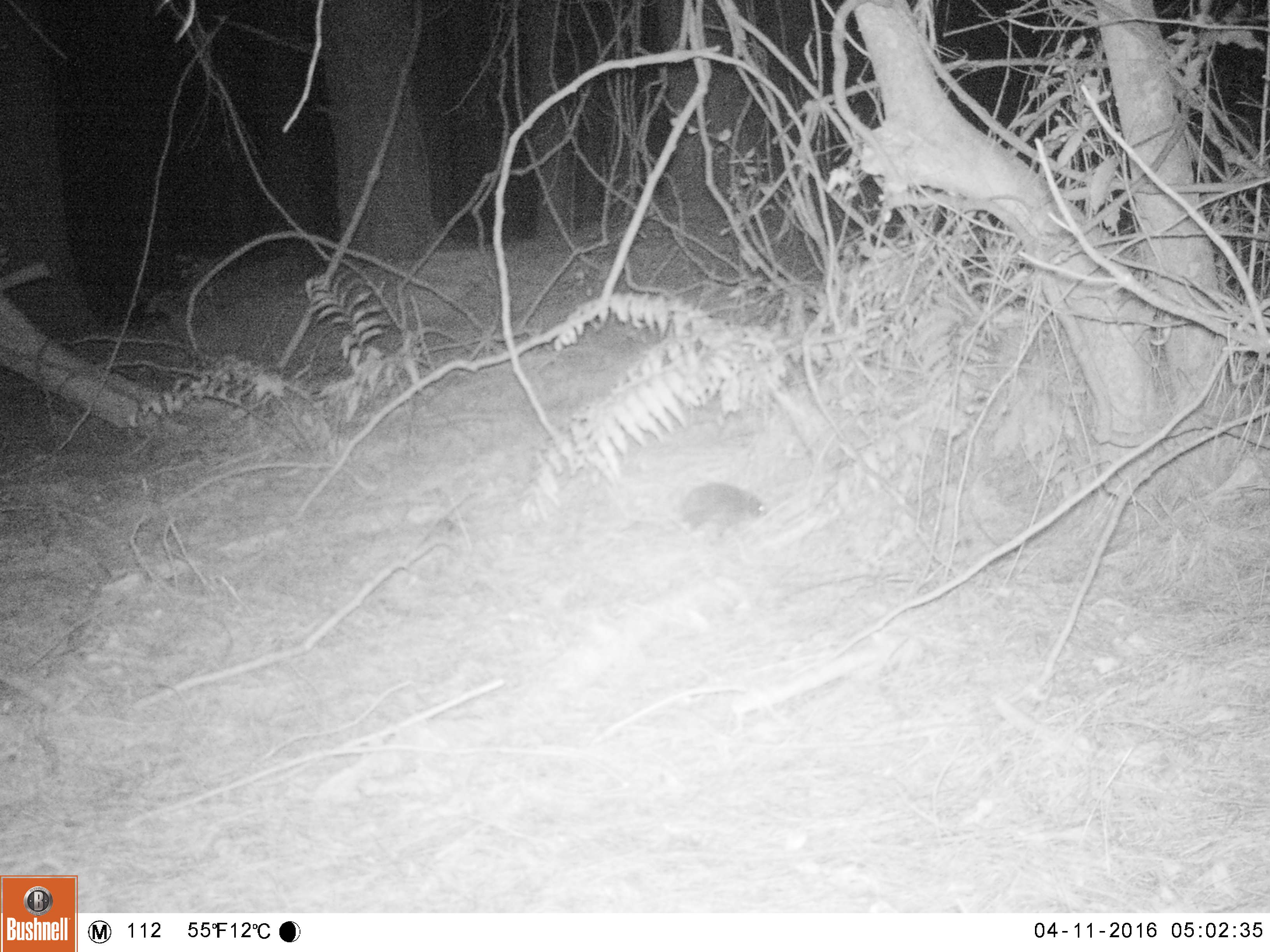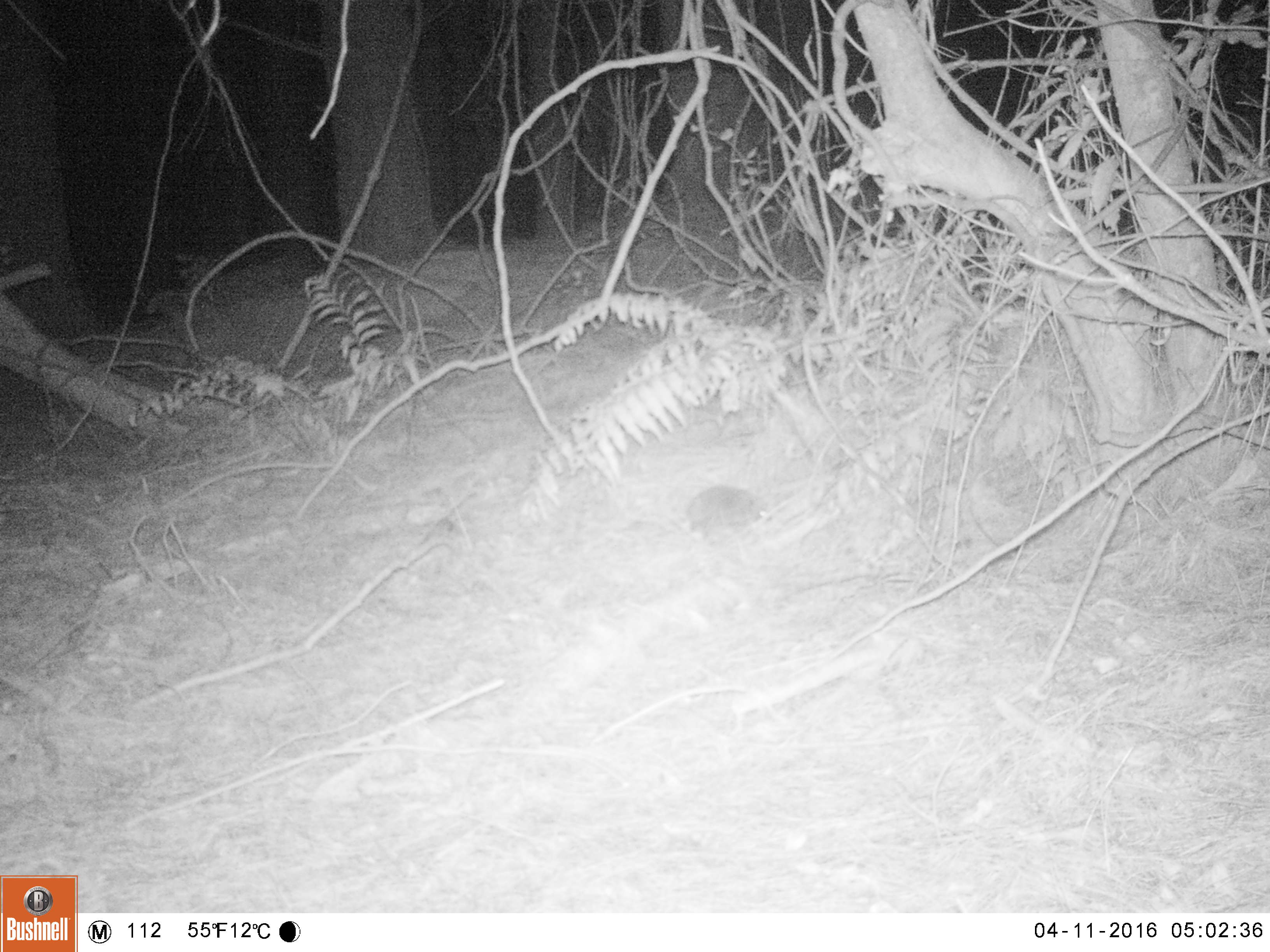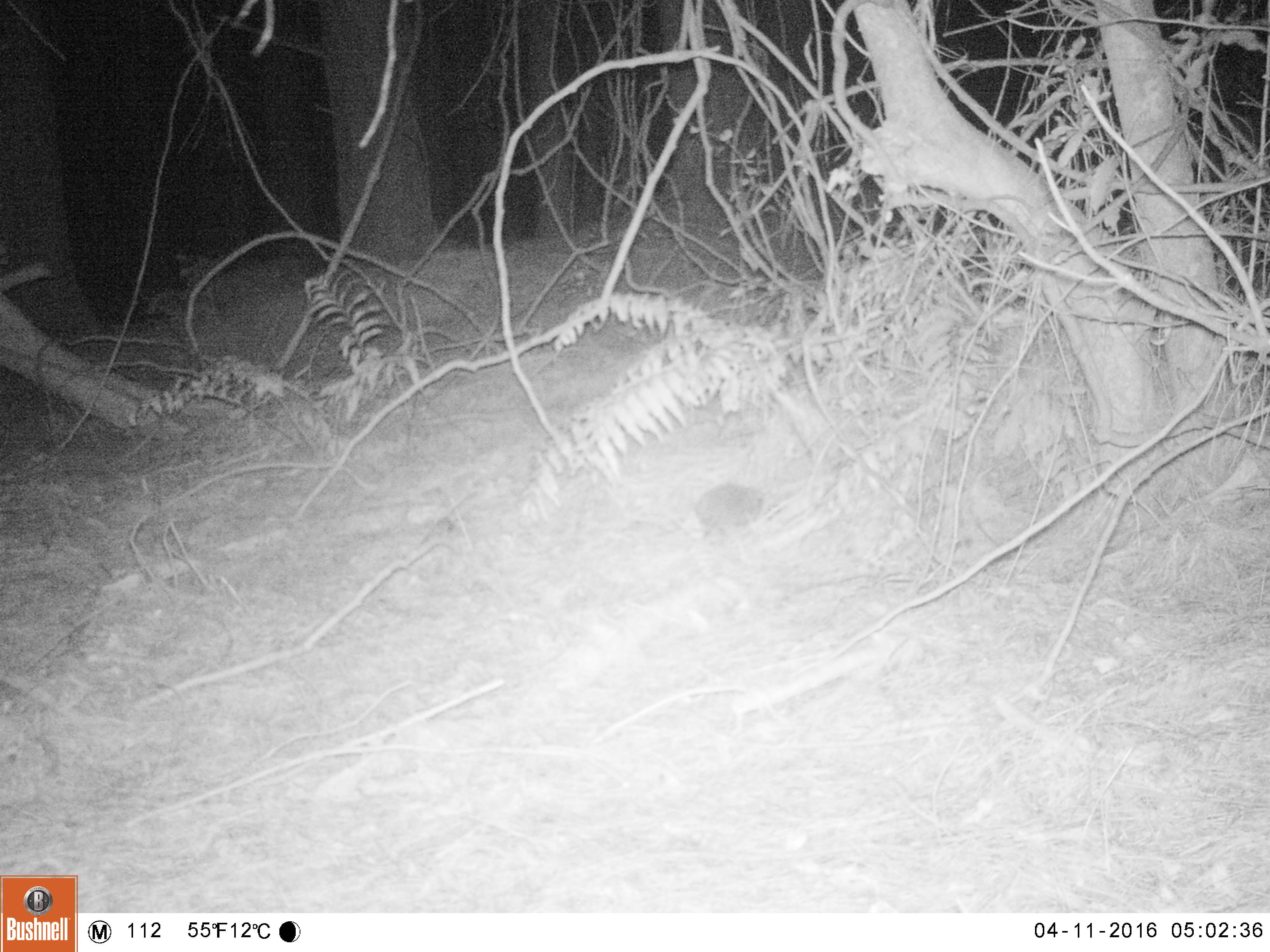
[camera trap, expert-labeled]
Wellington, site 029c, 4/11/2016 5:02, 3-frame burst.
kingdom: Animalia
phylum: Chordata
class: Mammalia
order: Eulipotyphla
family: Erinaceidae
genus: Erinaceus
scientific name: Erinaceus europaeus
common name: hedgehog